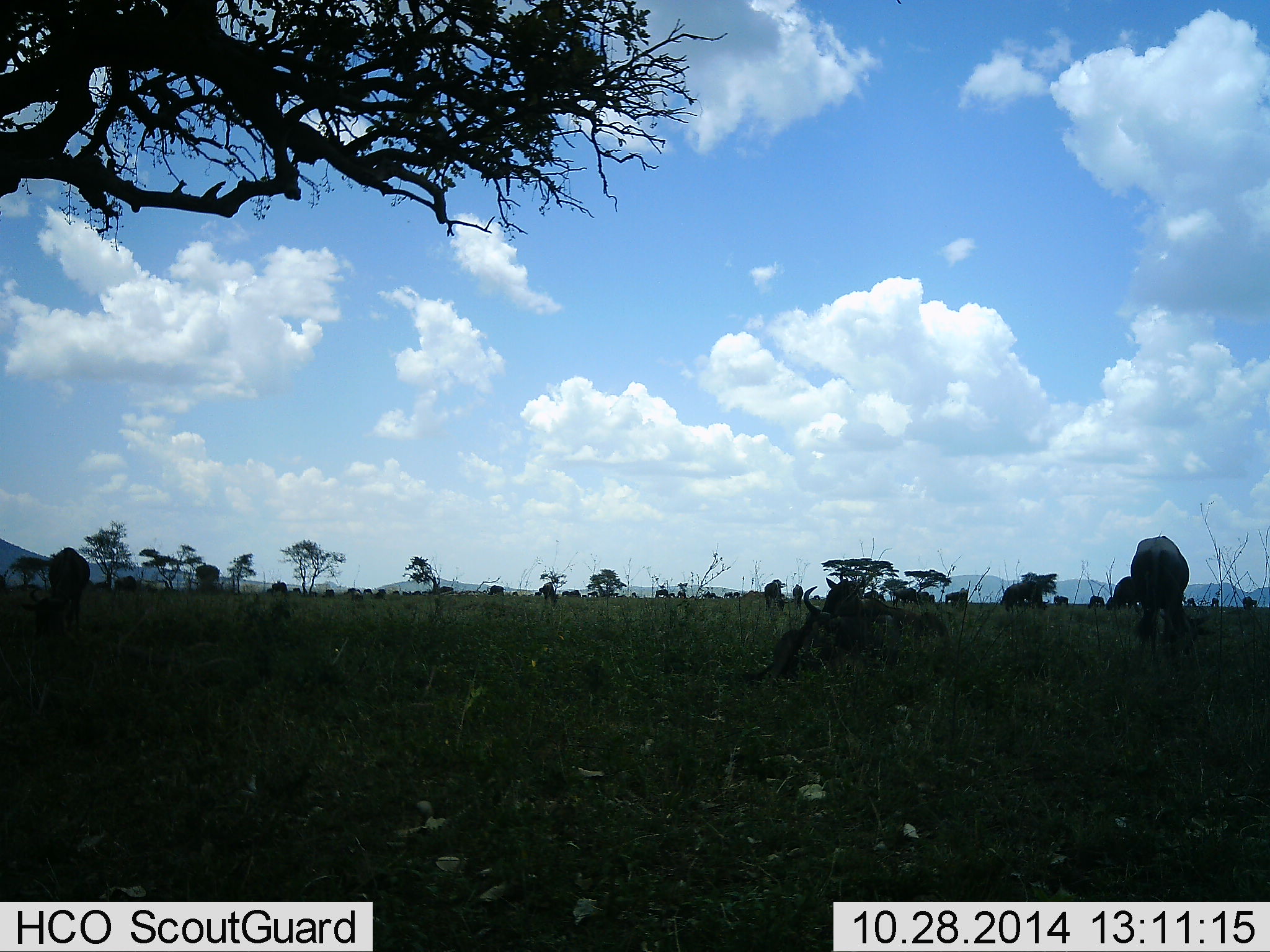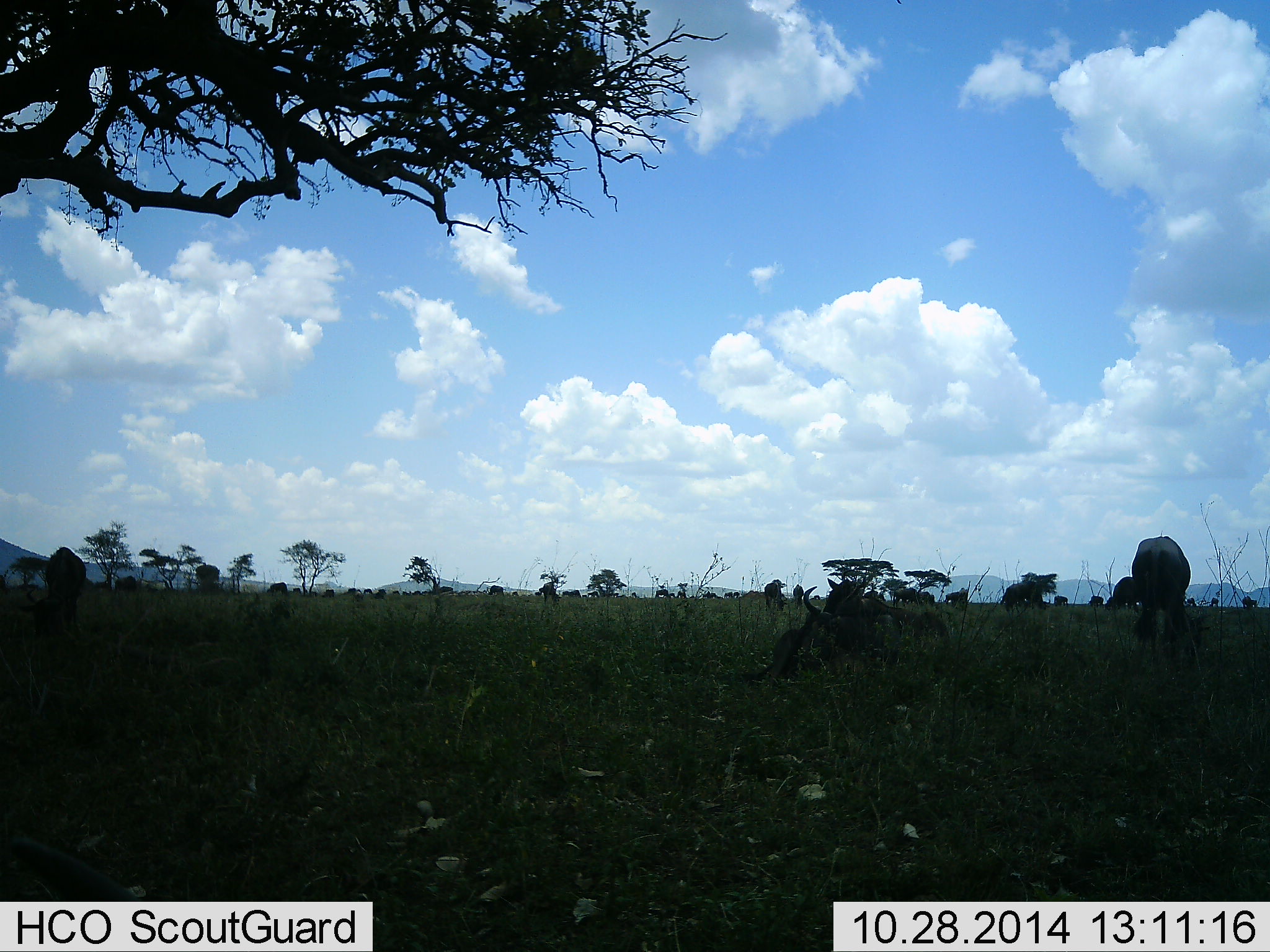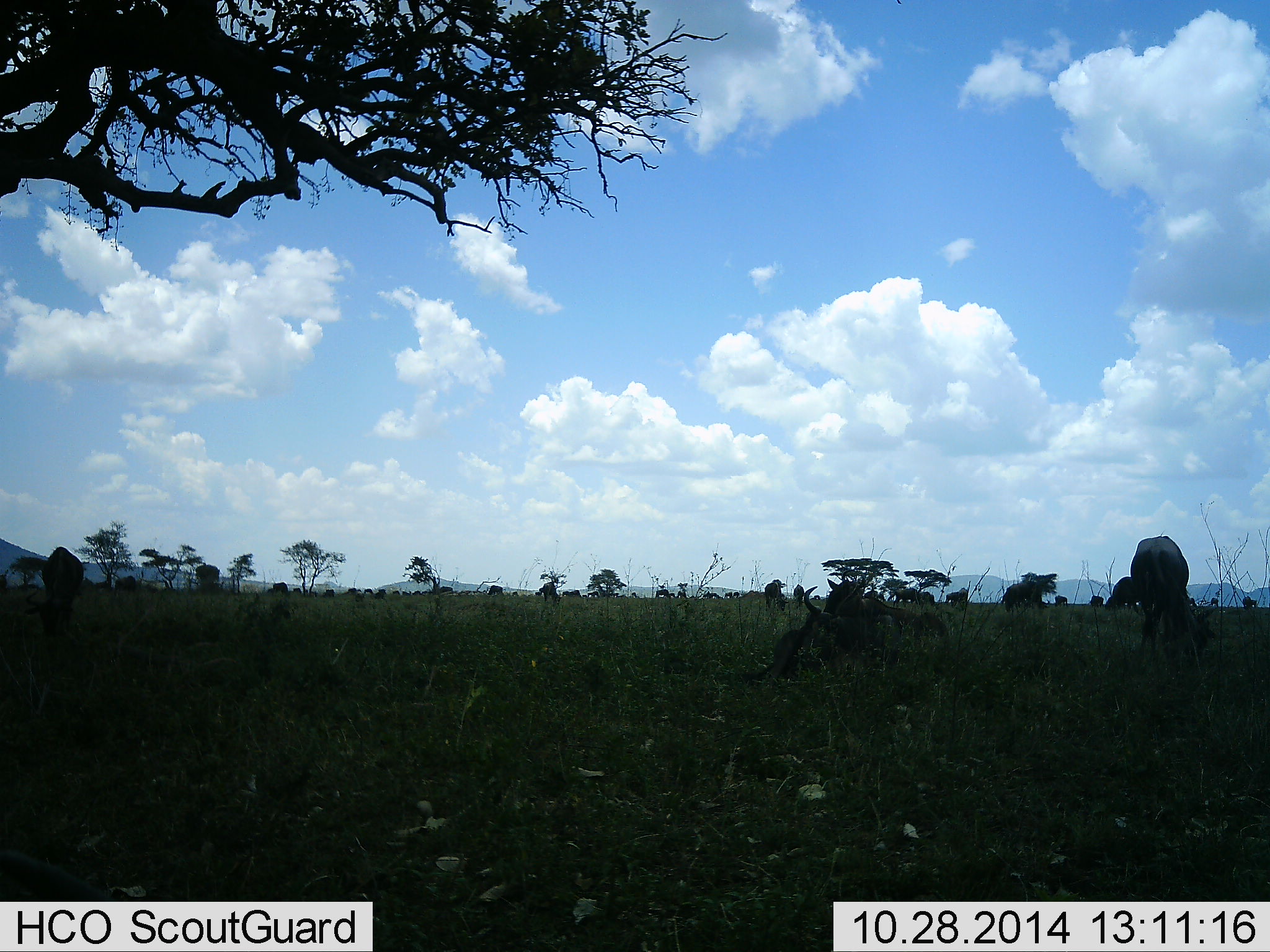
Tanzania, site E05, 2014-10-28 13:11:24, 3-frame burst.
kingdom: Animalia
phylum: Chordata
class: Mammalia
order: Artiodactyla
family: Bovidae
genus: Connochaetes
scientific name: Connochaetes taurinus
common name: blue wildebeest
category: wildebeest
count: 11-50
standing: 20%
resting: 30%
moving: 10%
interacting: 0%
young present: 0%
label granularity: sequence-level